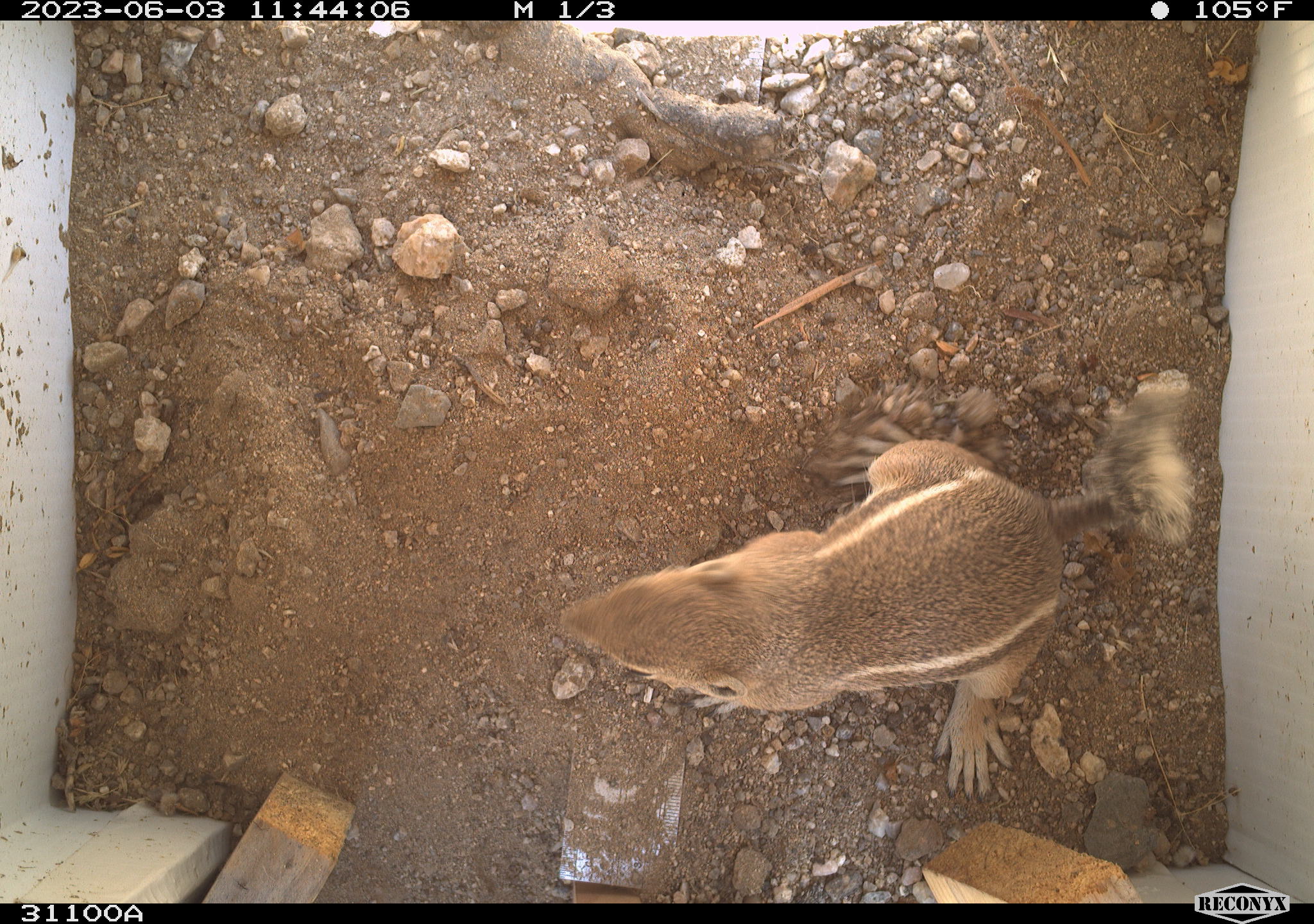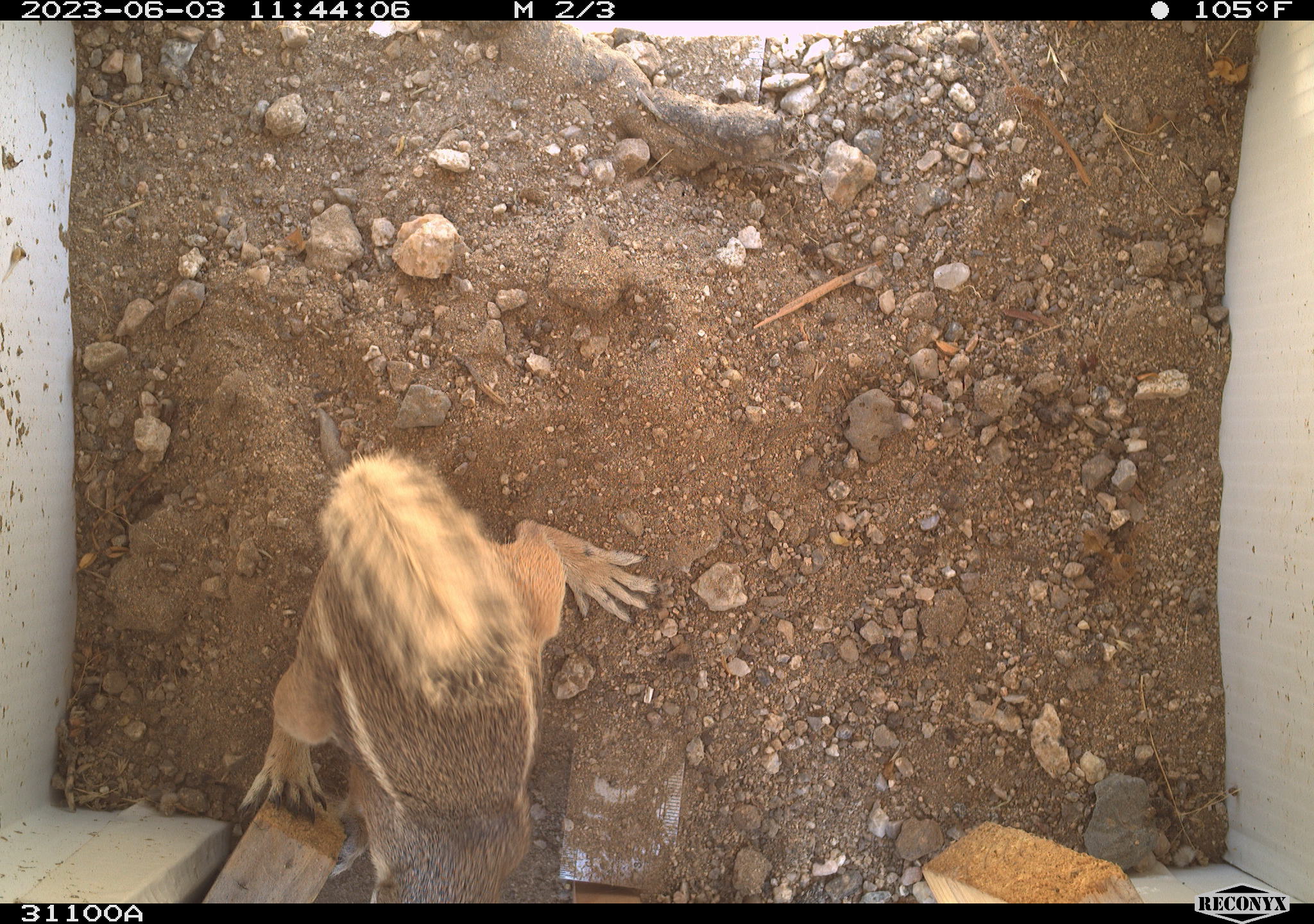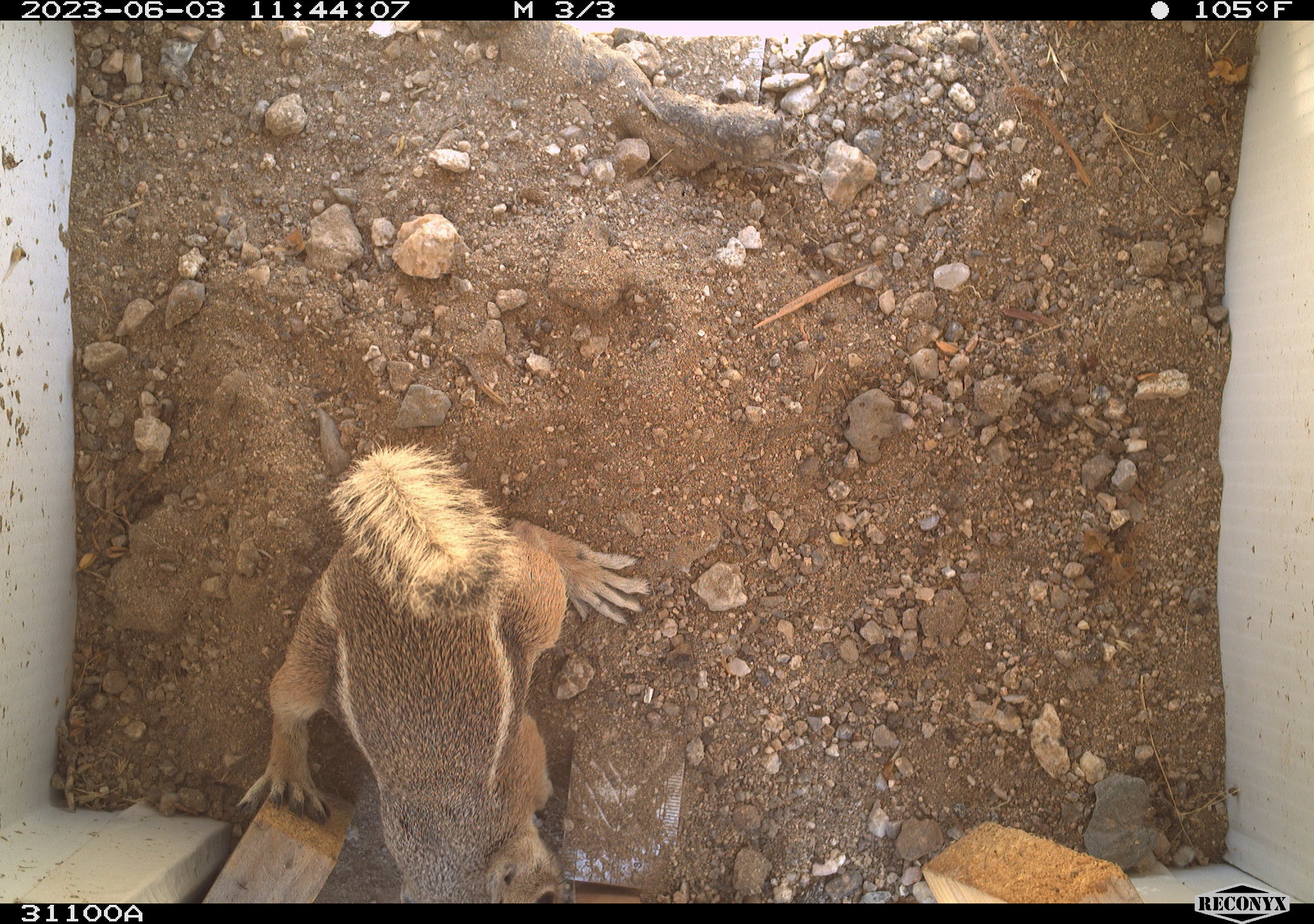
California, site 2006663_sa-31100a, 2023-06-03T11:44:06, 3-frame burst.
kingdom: Animalia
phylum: Chordata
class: Mammalia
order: Rodentia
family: Sciuridae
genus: Ammospermophilus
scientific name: Ammospermophilus leucurus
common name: white-tailed antelope squirrel